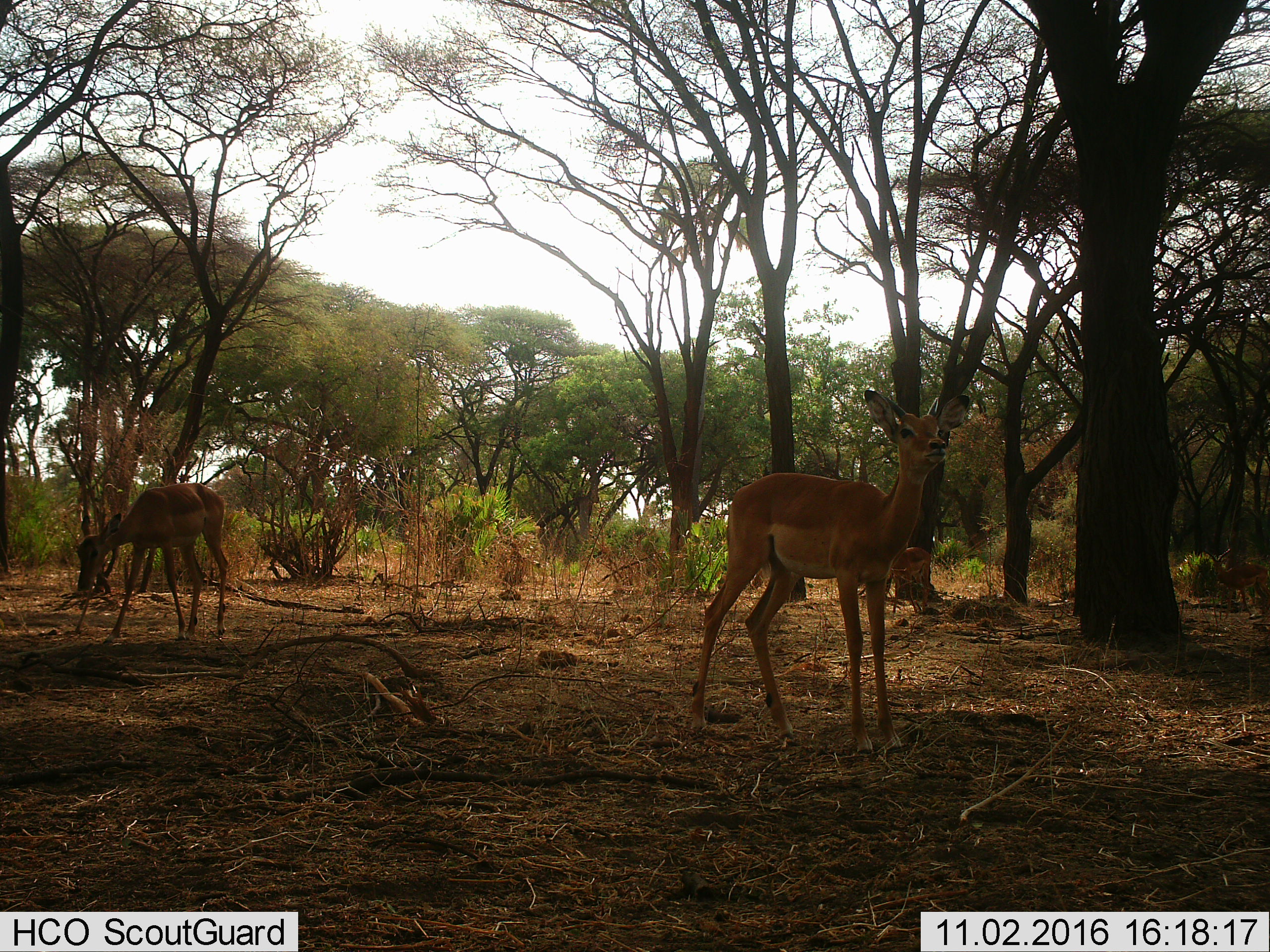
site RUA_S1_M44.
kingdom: Animalia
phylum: Chordata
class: Mammalia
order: Artiodactyla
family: Bovidae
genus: Aepyceros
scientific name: Aepyceros melampus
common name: impala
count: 3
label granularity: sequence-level